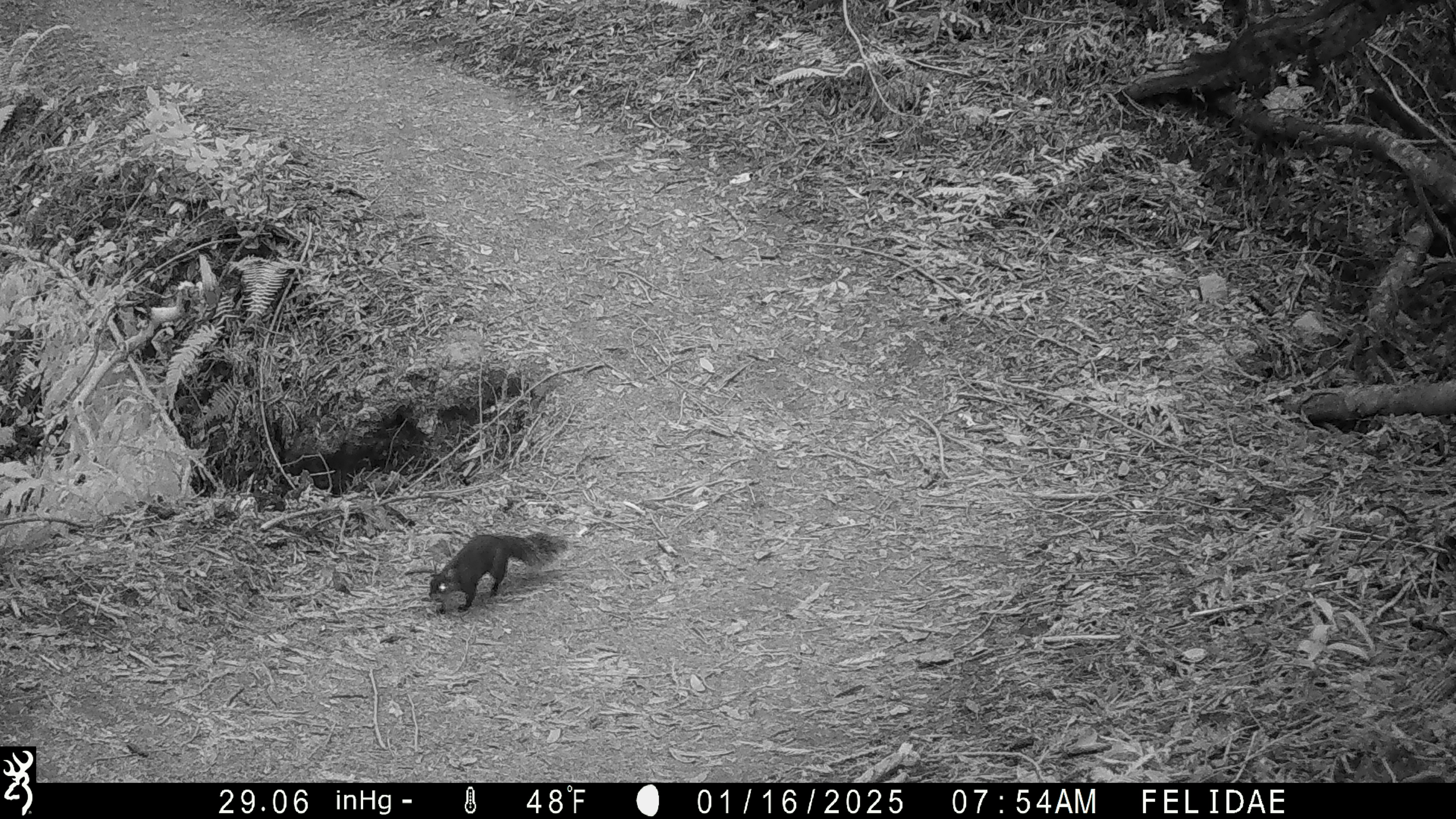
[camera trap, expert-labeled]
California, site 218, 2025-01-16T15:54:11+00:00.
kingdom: Animalia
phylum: Chordata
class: Mammalia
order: Rodentia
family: Sciuridae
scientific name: Sciuridae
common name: squirrel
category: unknown squirrel